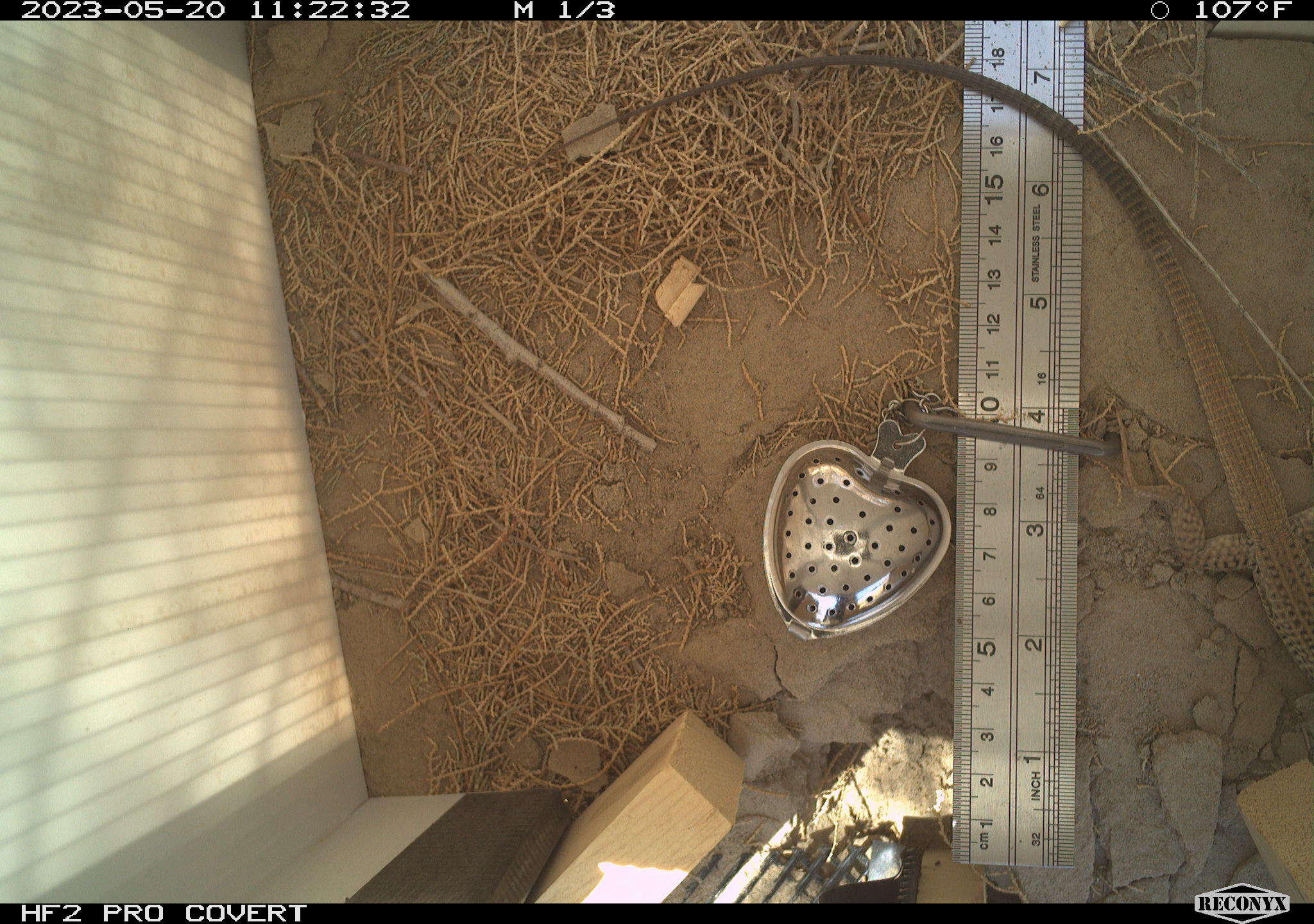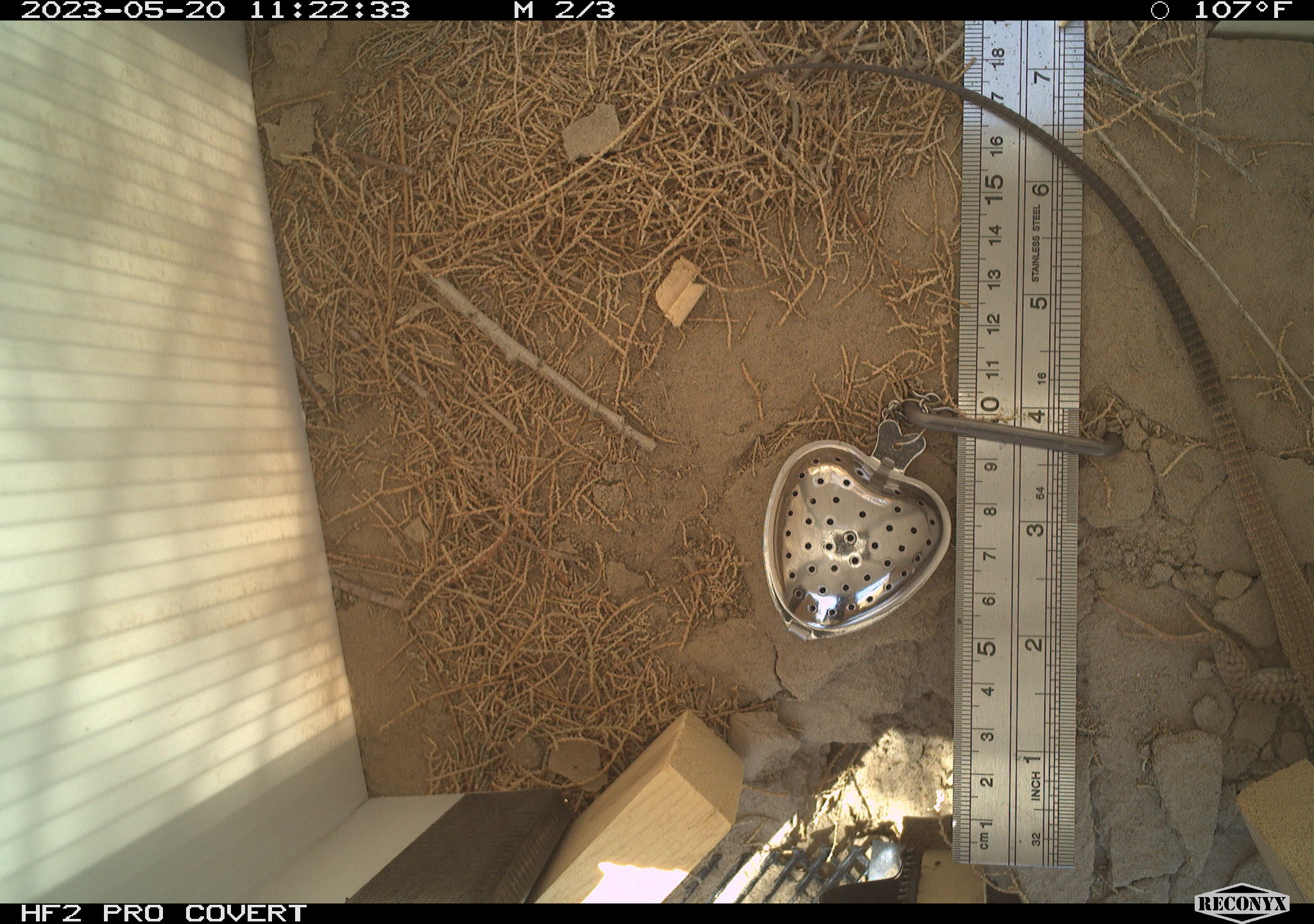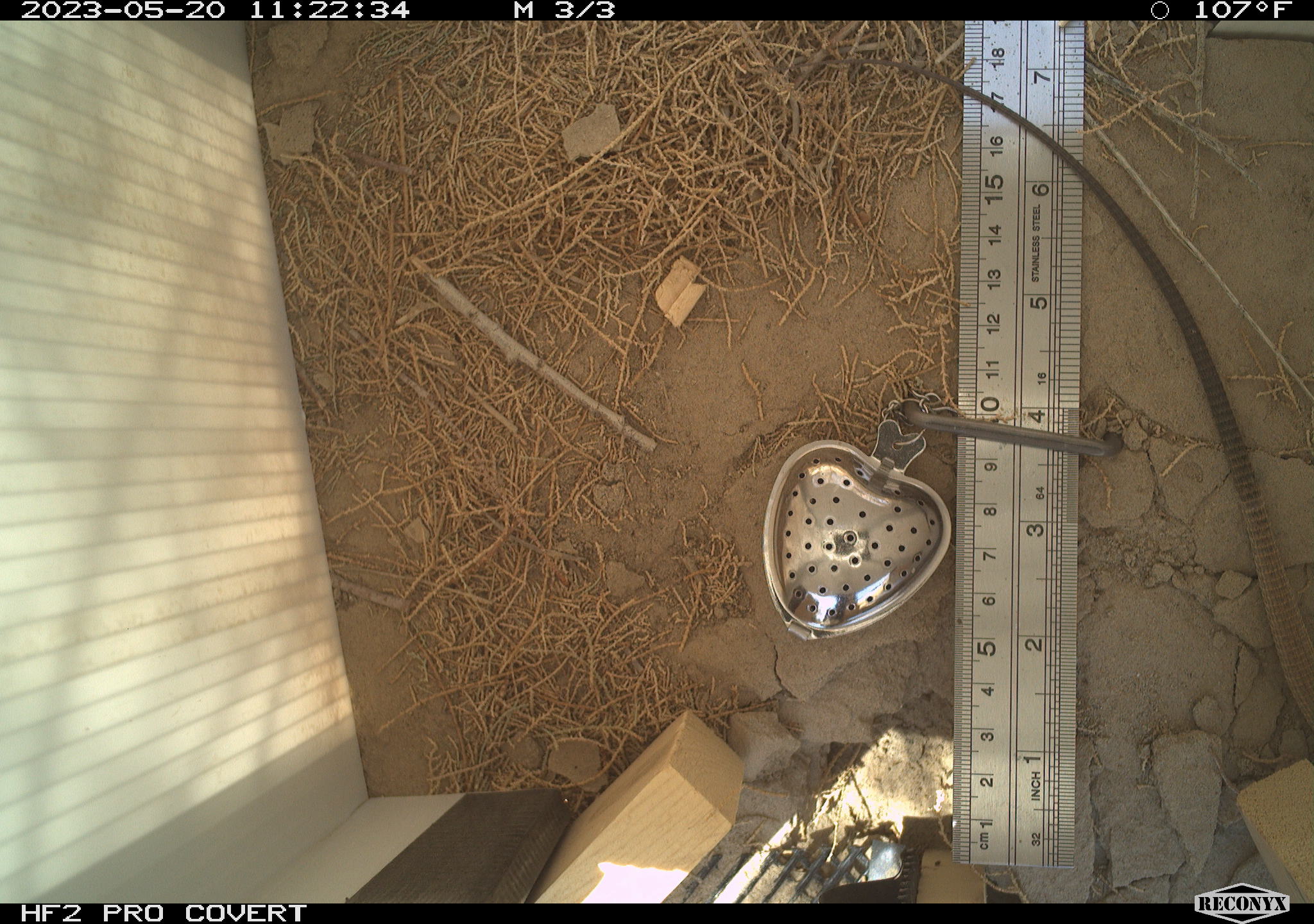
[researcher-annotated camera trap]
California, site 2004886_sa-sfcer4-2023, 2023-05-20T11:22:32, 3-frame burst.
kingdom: Animalia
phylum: Chordata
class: Reptilia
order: Squamata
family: Teiidae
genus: Aspidoscelis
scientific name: Aspidoscelis tigris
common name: western whiptail